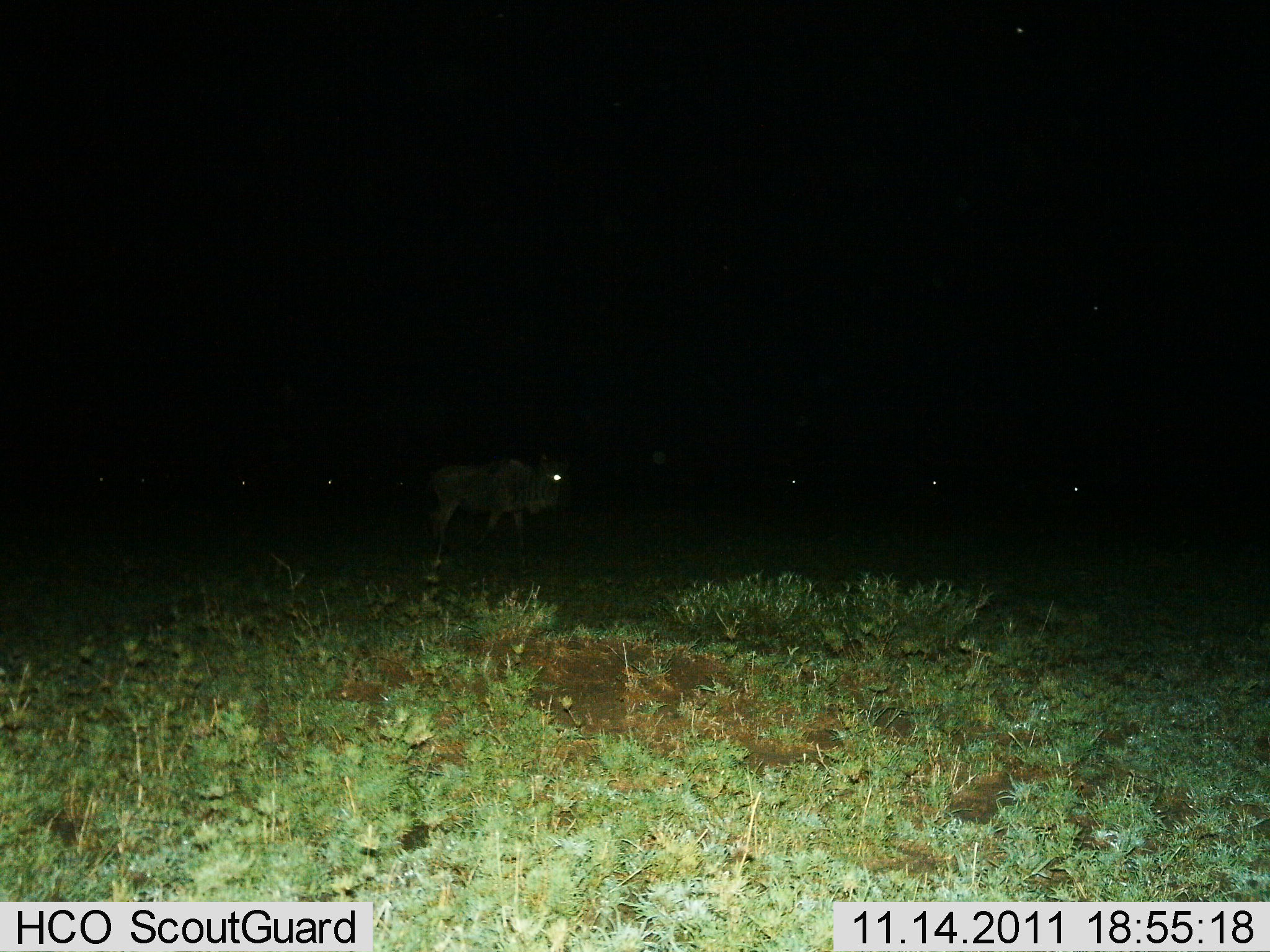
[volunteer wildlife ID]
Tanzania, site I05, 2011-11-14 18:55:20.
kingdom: Animalia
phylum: Chordata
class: Mammalia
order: Artiodactyla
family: Bovidae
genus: Connochaetes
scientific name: Connochaetes taurinus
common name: blue wildebeest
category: wildebeest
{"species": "wildebeest (blue wildebeest) (Connochaetes taurinus)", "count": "7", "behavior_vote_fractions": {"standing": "60%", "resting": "0%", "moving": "40%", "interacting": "0%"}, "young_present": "0%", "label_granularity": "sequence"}